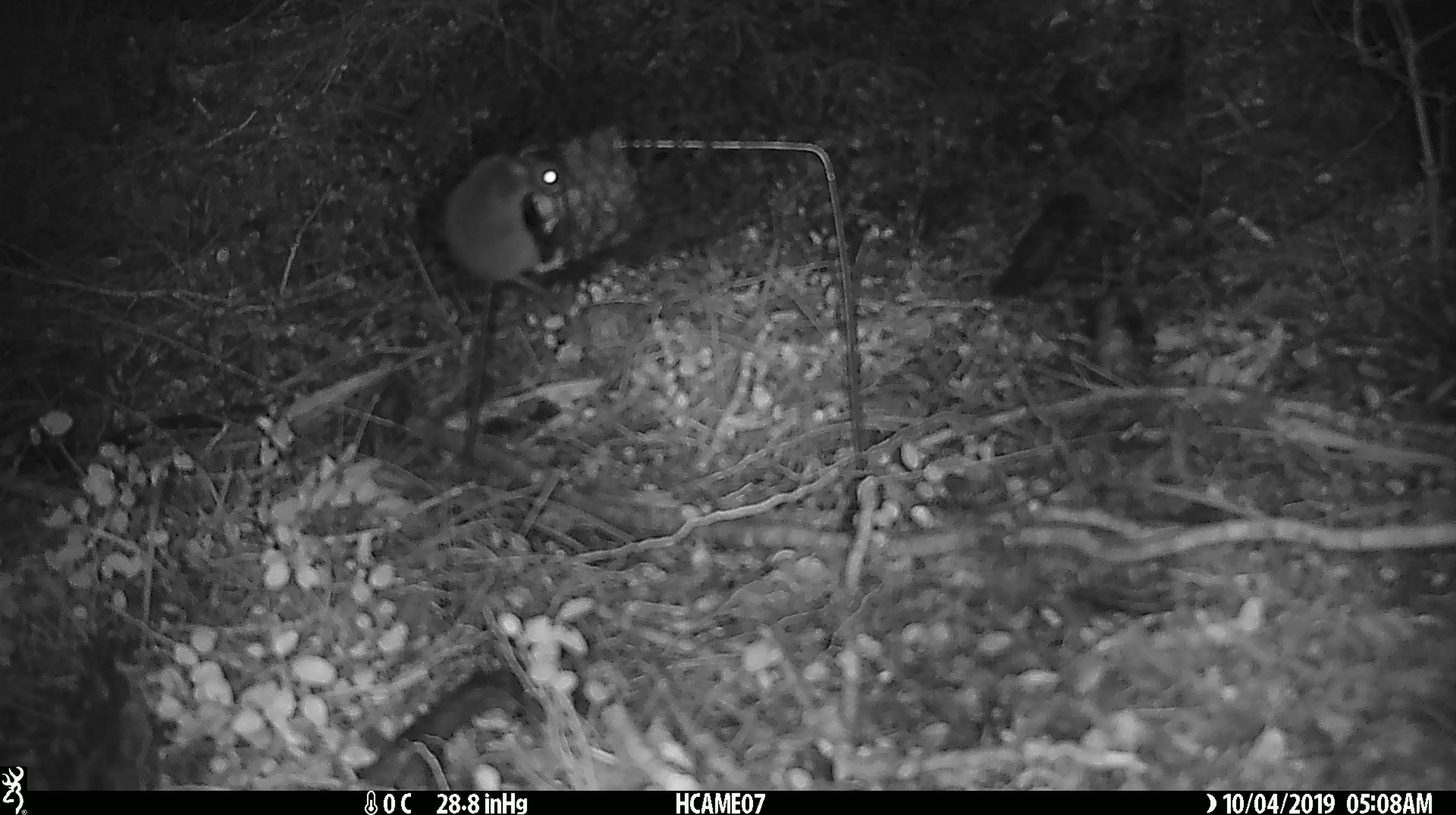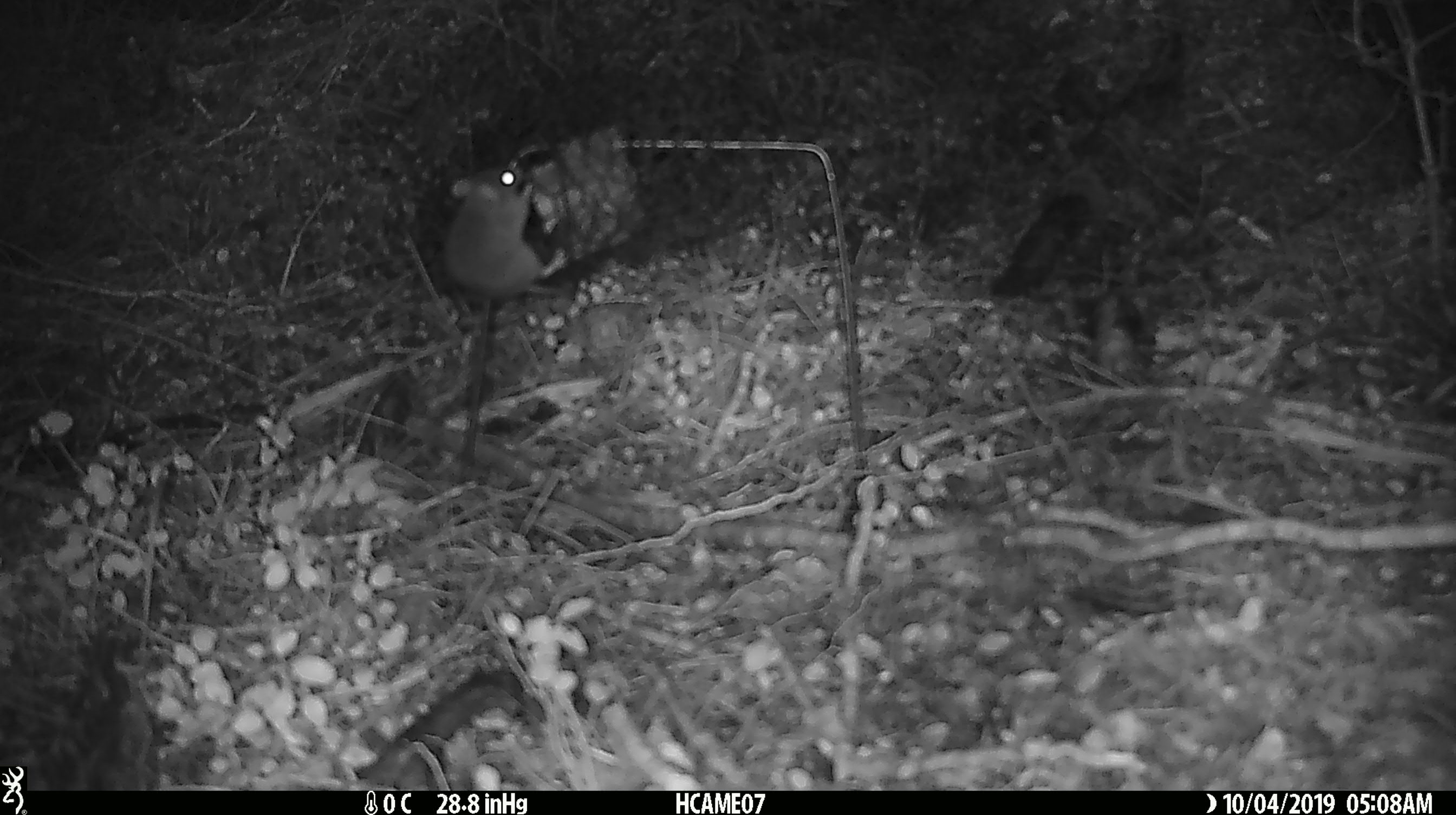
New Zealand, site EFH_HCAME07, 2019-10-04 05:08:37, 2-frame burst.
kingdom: Animalia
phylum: Chordata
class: Mammalia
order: Rodentia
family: Muridae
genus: Mus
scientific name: Mus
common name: mouse